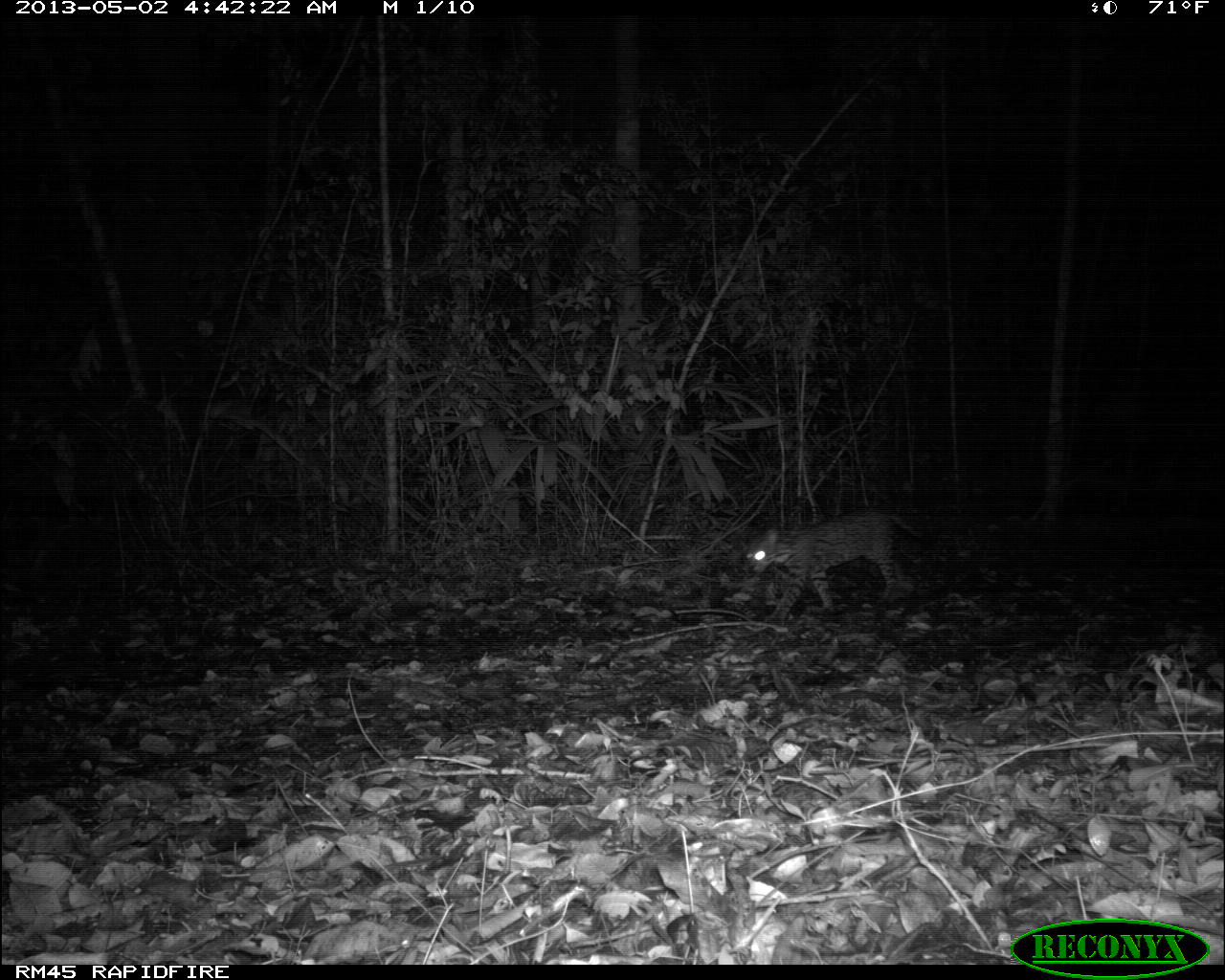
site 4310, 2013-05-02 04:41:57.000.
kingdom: Animalia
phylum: Chordata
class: Mammalia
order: Carnivora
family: Felidae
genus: Leopardus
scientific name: Leopardus pardalis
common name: ocelot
Leopardus pardalis (ocelot), count 1.